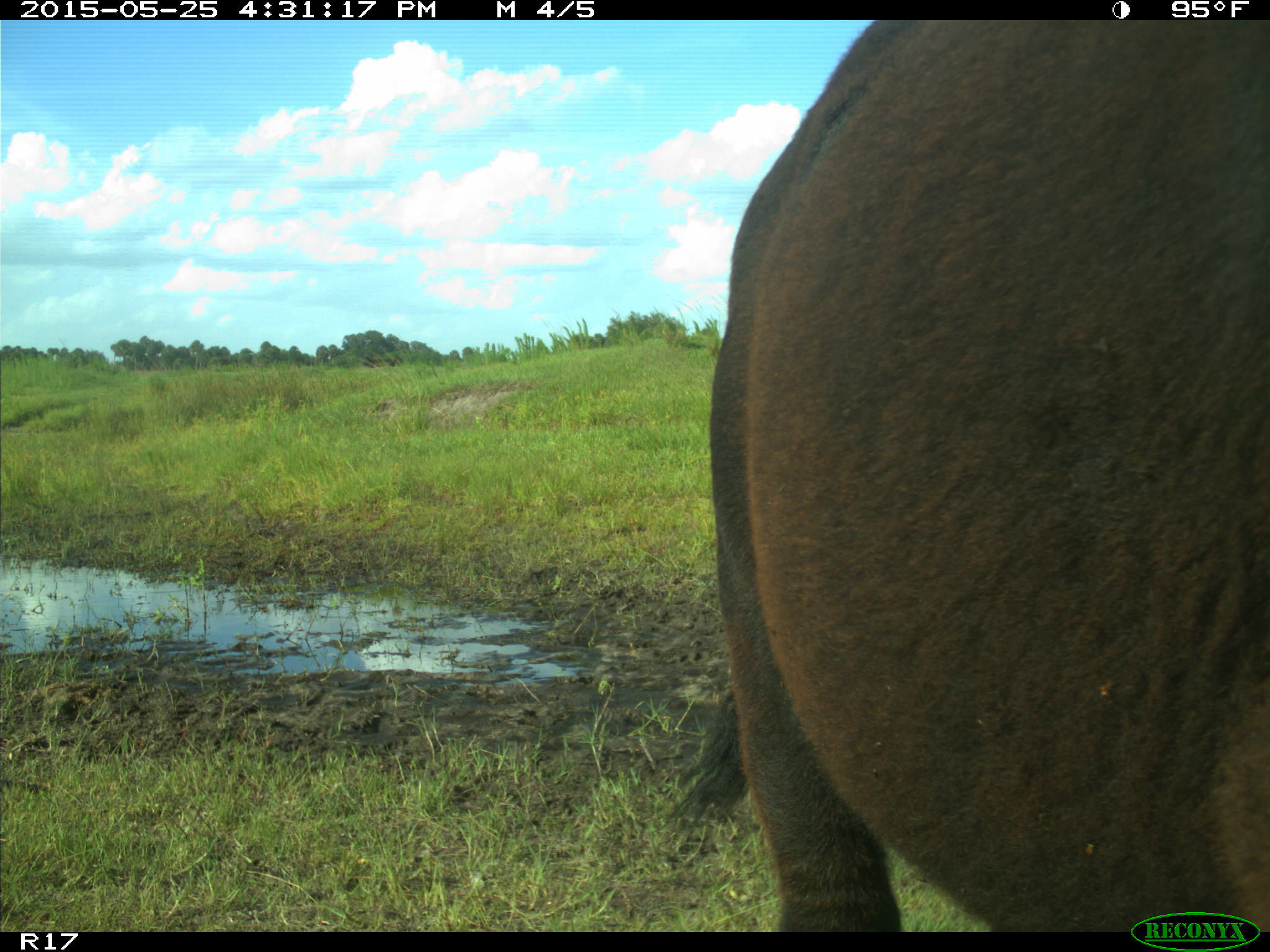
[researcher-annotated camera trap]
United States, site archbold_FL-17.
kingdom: Animalia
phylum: Chordata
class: Mammalia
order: Artiodactyla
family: Bovidae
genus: Bos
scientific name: Bos taurus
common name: domestic cow